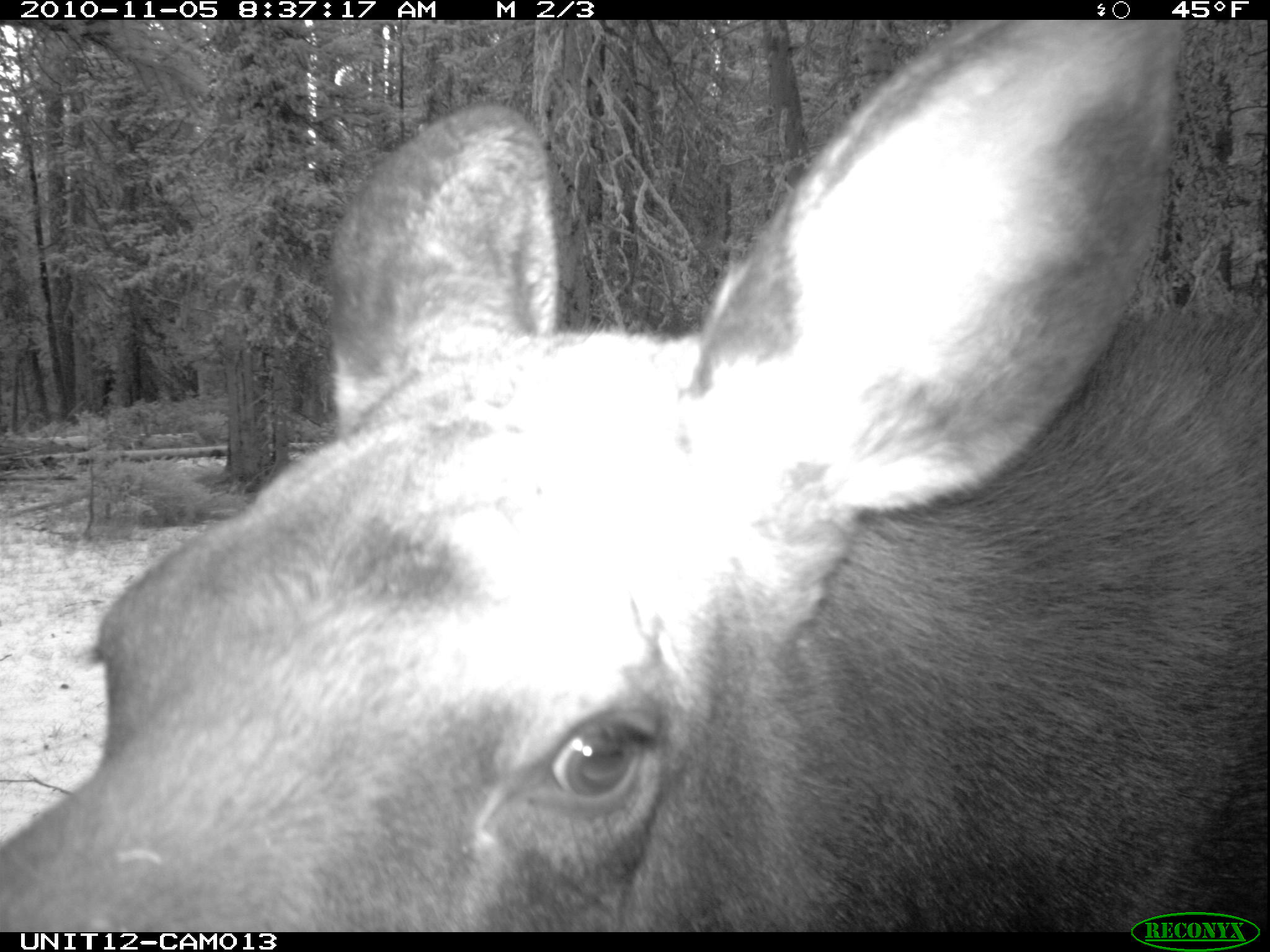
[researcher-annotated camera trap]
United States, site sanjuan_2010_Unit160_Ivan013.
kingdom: Animalia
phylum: Chordata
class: Mammalia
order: Artiodactyla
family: Cervidae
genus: Alces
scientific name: Alces alces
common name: moose